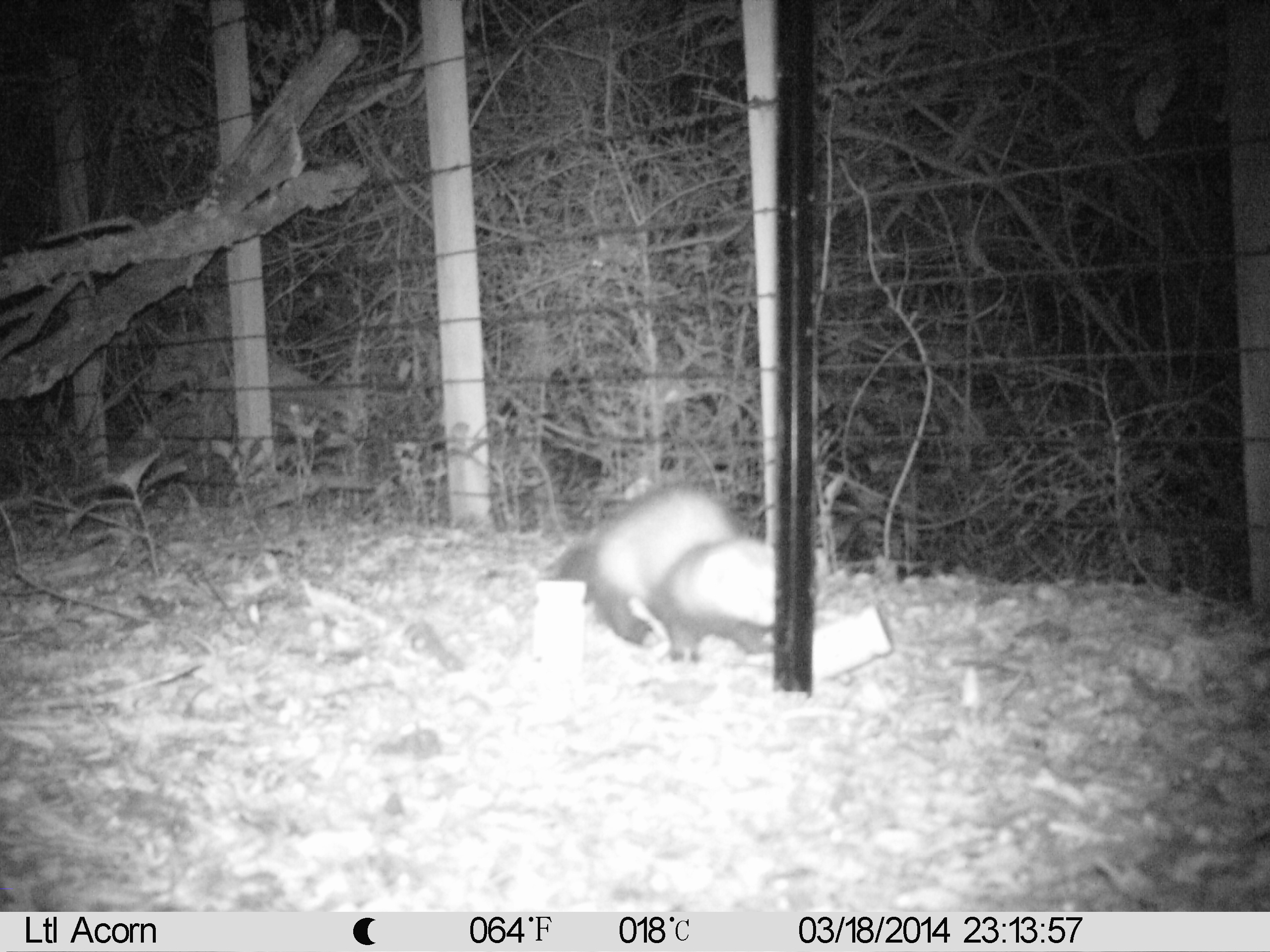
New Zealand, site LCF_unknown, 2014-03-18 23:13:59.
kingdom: Animalia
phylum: Chordata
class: Mammalia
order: Carnivora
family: Mustelidae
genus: Mustela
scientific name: Mustela furo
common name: ferret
Ferret (Mustela furo).